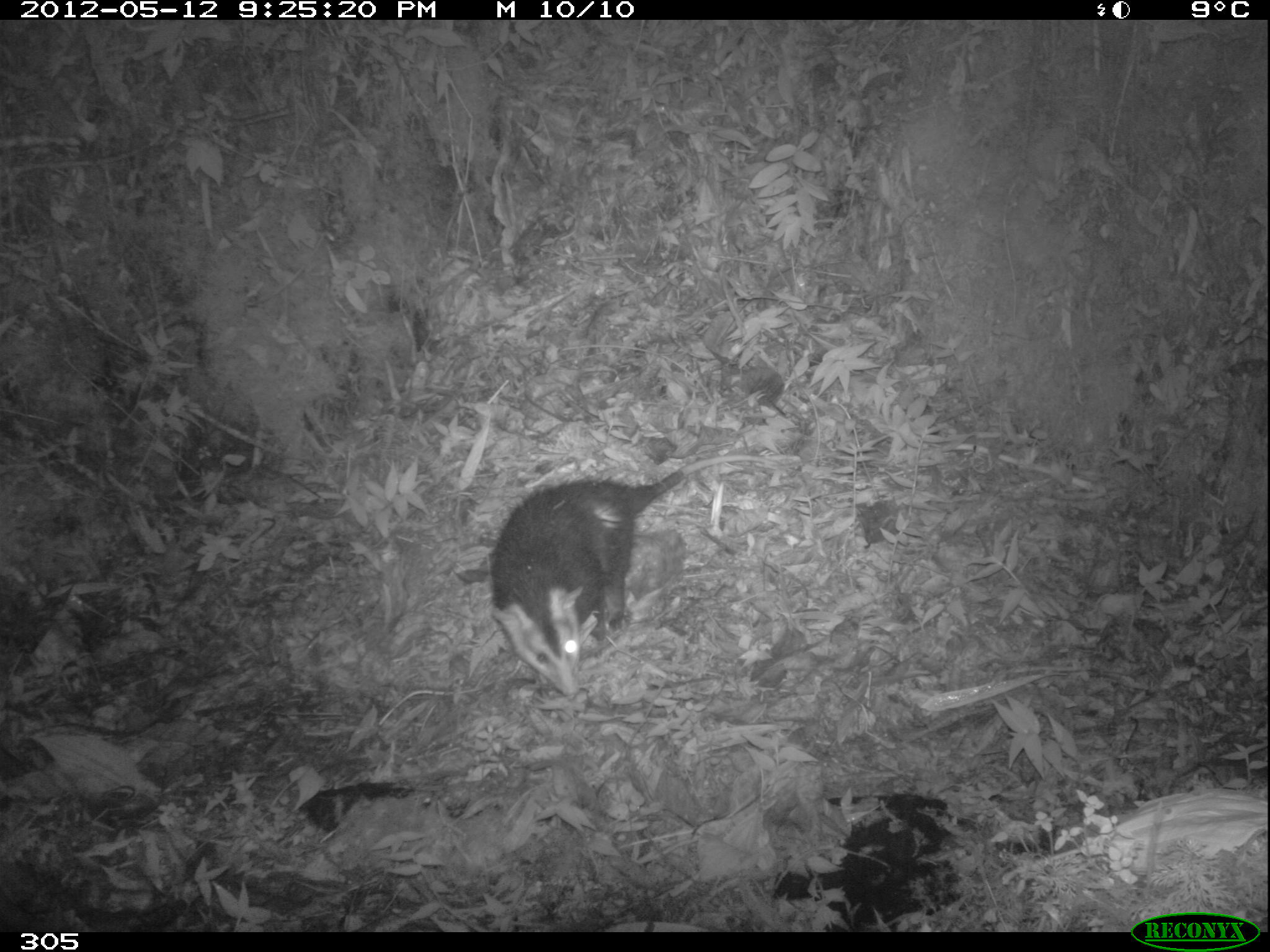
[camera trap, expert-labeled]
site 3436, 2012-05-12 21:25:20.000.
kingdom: Animalia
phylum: Chordata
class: Mammalia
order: Didelphimorphia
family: Didelphidae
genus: Didelphis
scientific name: Didelphis pernigra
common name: andean white-eared opossum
Didelphis pernigra (andean white-eared opossum).